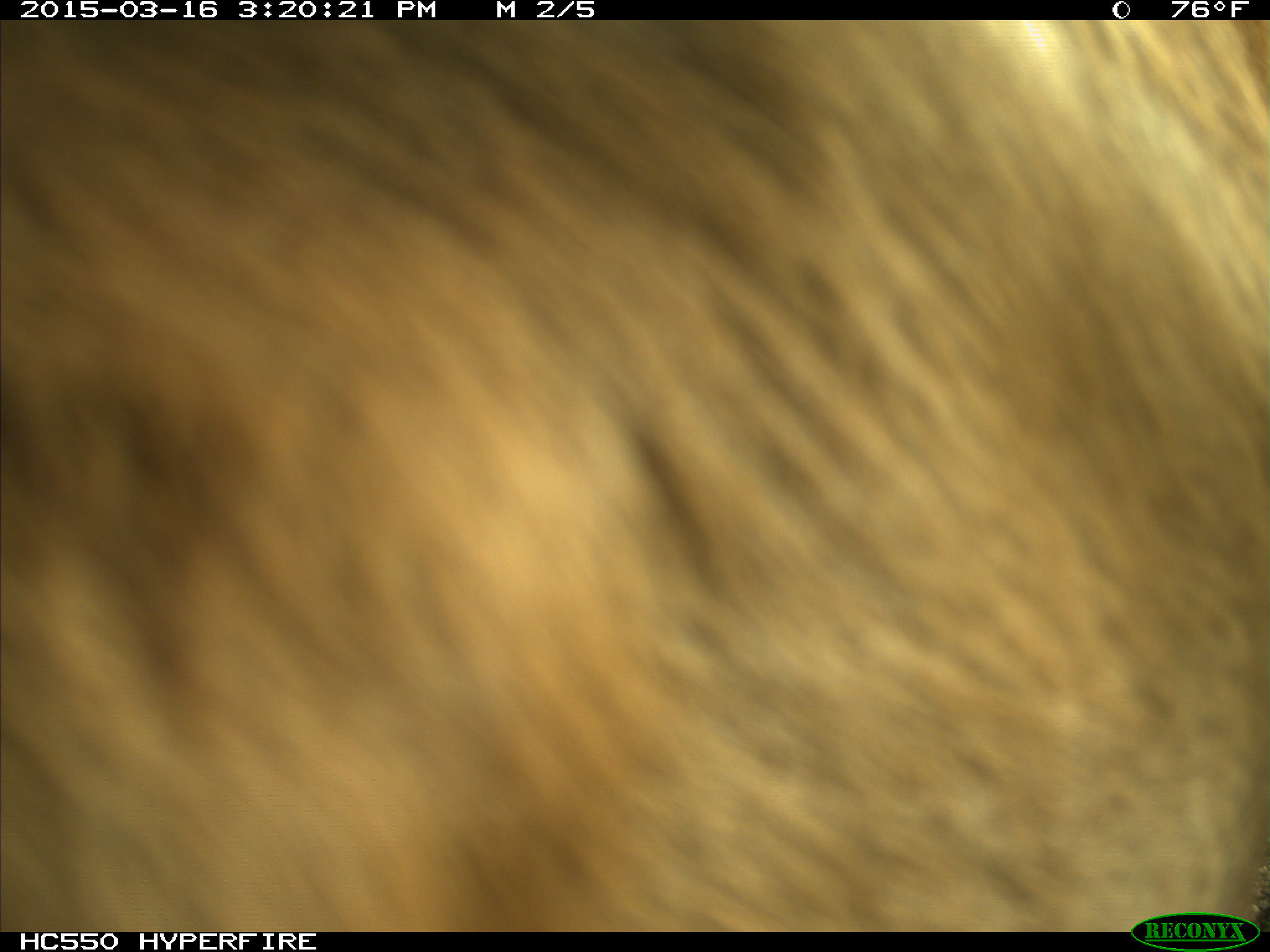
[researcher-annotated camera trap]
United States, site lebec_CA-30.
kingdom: Animalia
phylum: Chordata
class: Mammalia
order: Artiodactyla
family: Bovidae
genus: Bos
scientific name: Bos taurus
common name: domestic cow